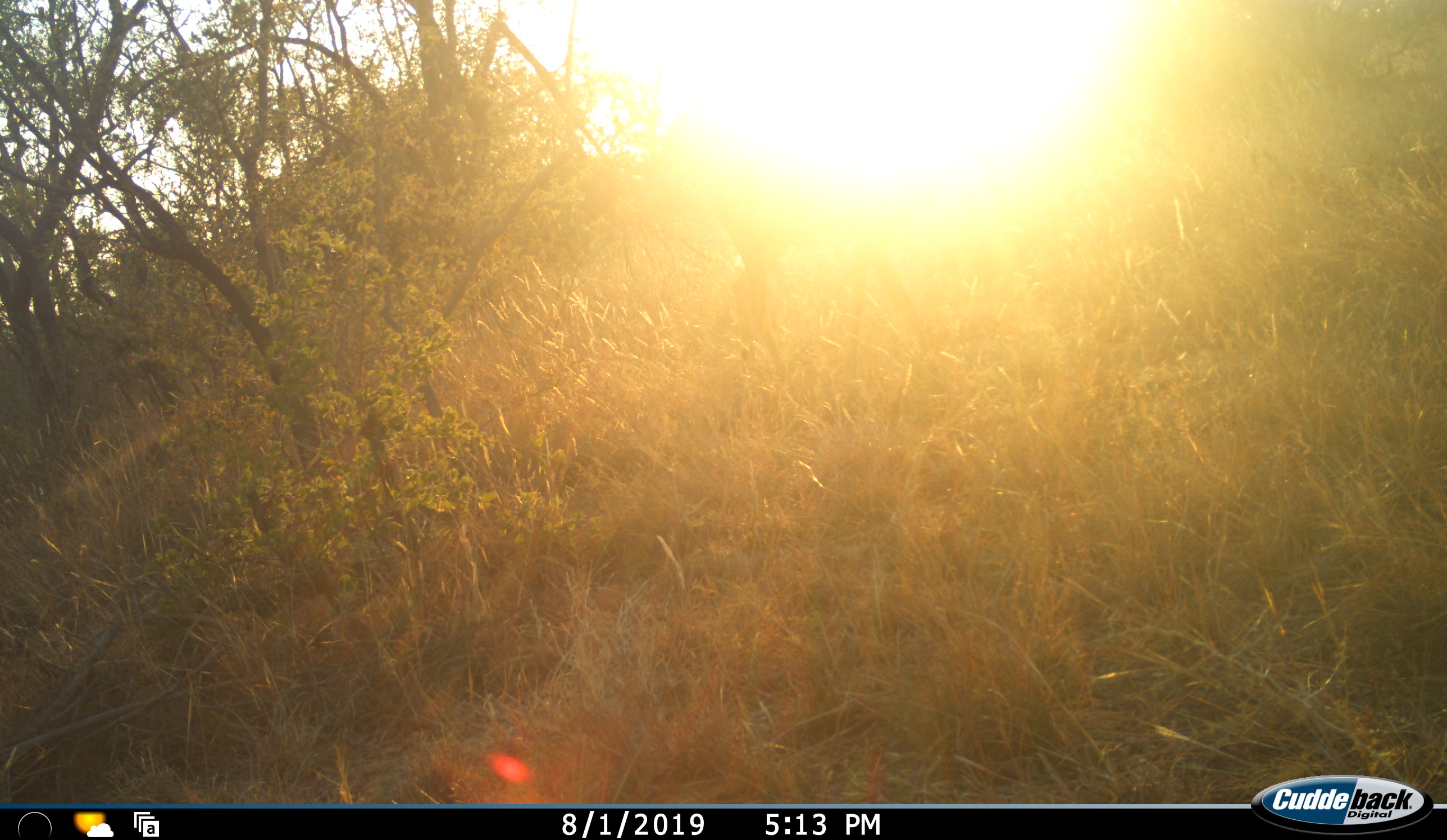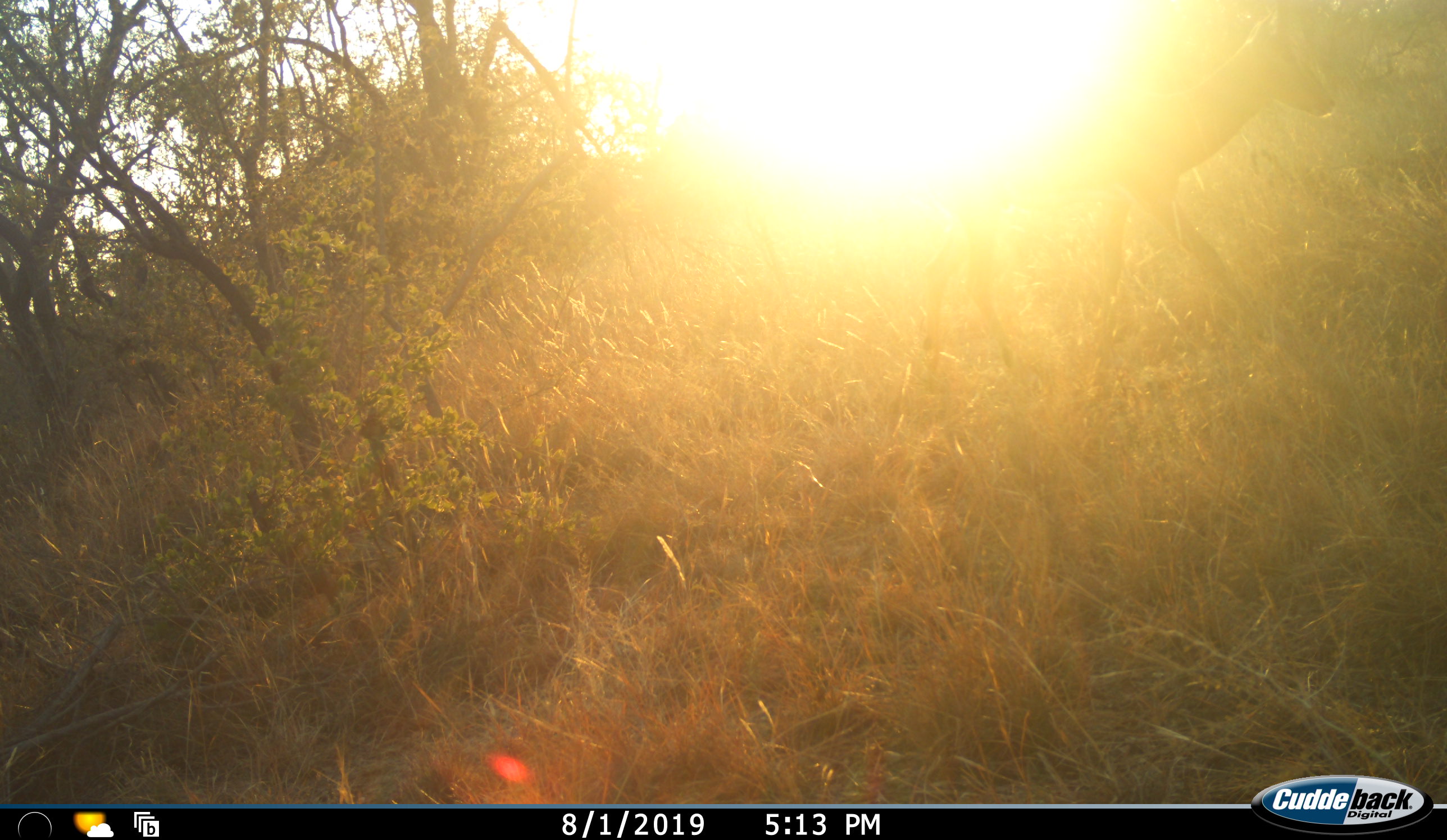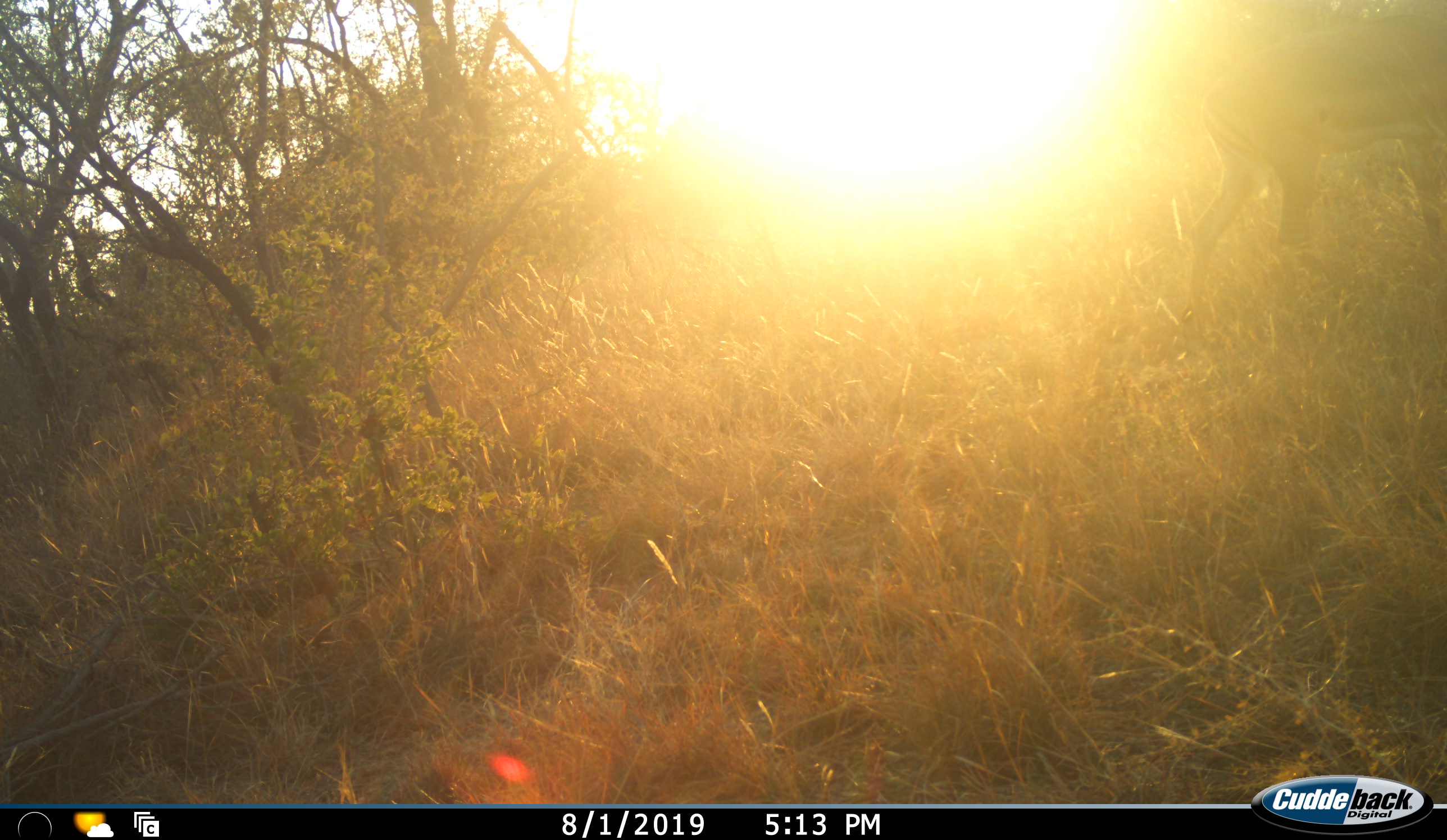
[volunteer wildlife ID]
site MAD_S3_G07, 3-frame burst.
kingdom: Animalia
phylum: Chordata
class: Mammalia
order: Artiodactyla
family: Bovidae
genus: Aepyceros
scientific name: Aepyceros melampus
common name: impala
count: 1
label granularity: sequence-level